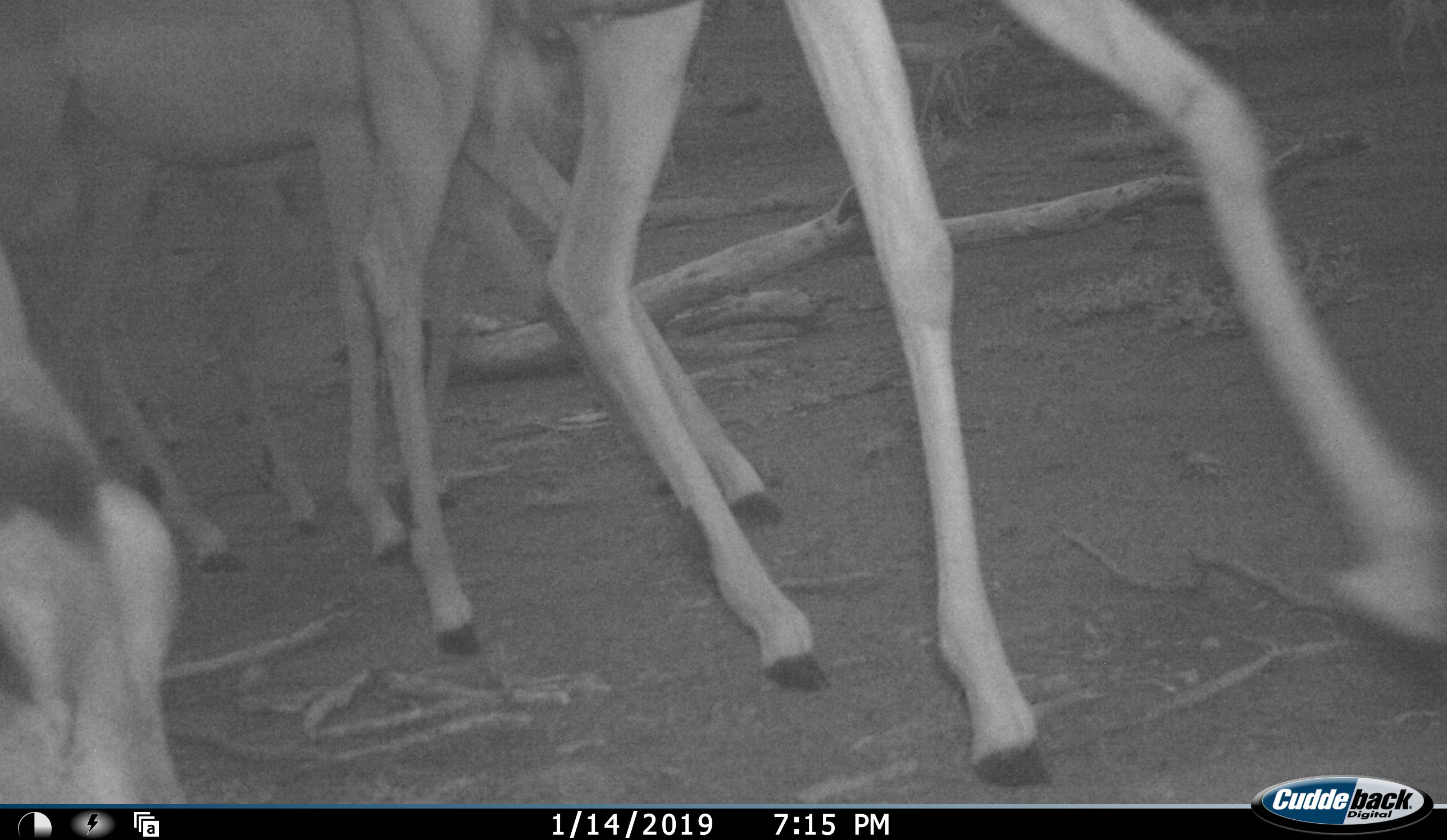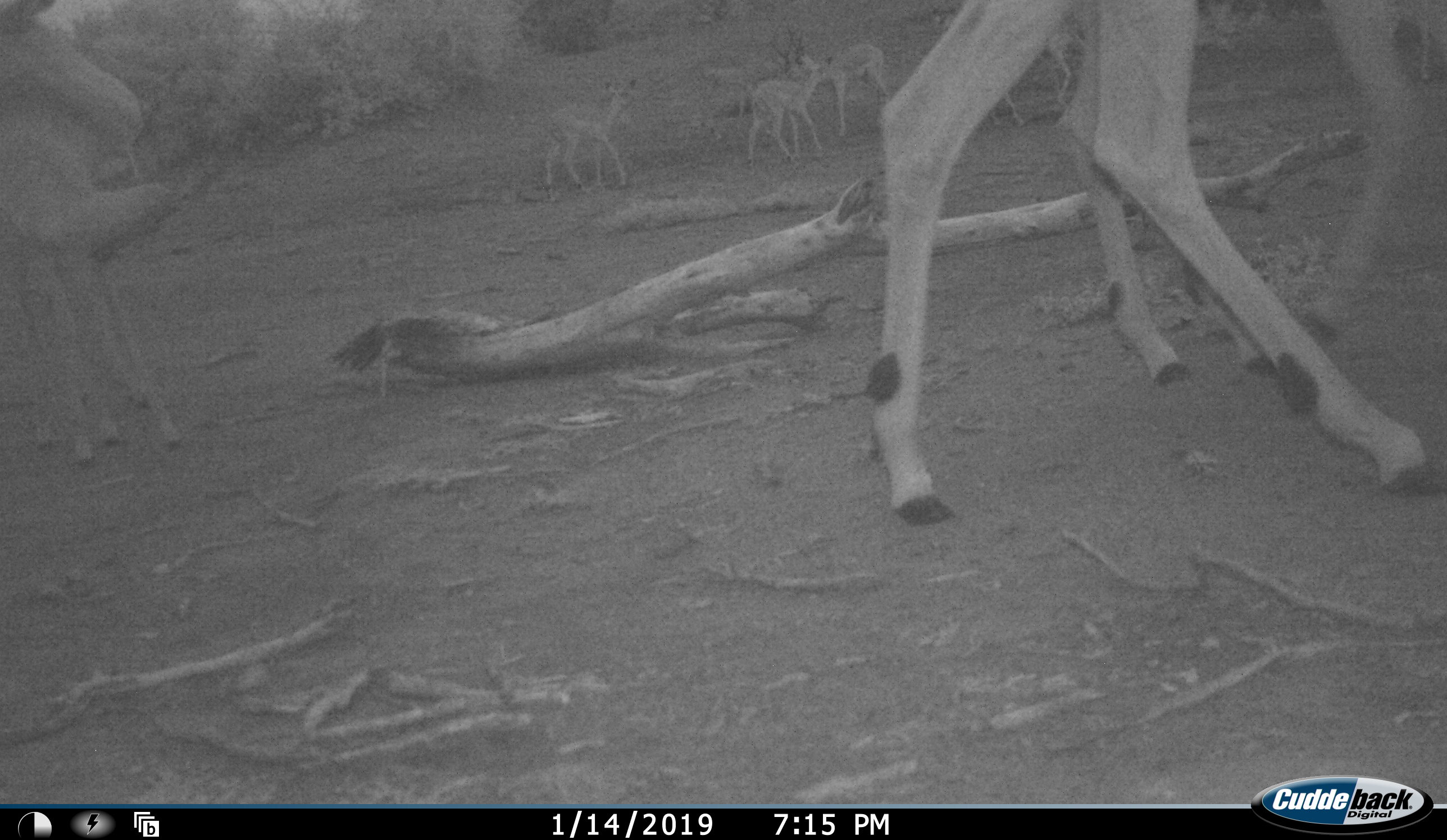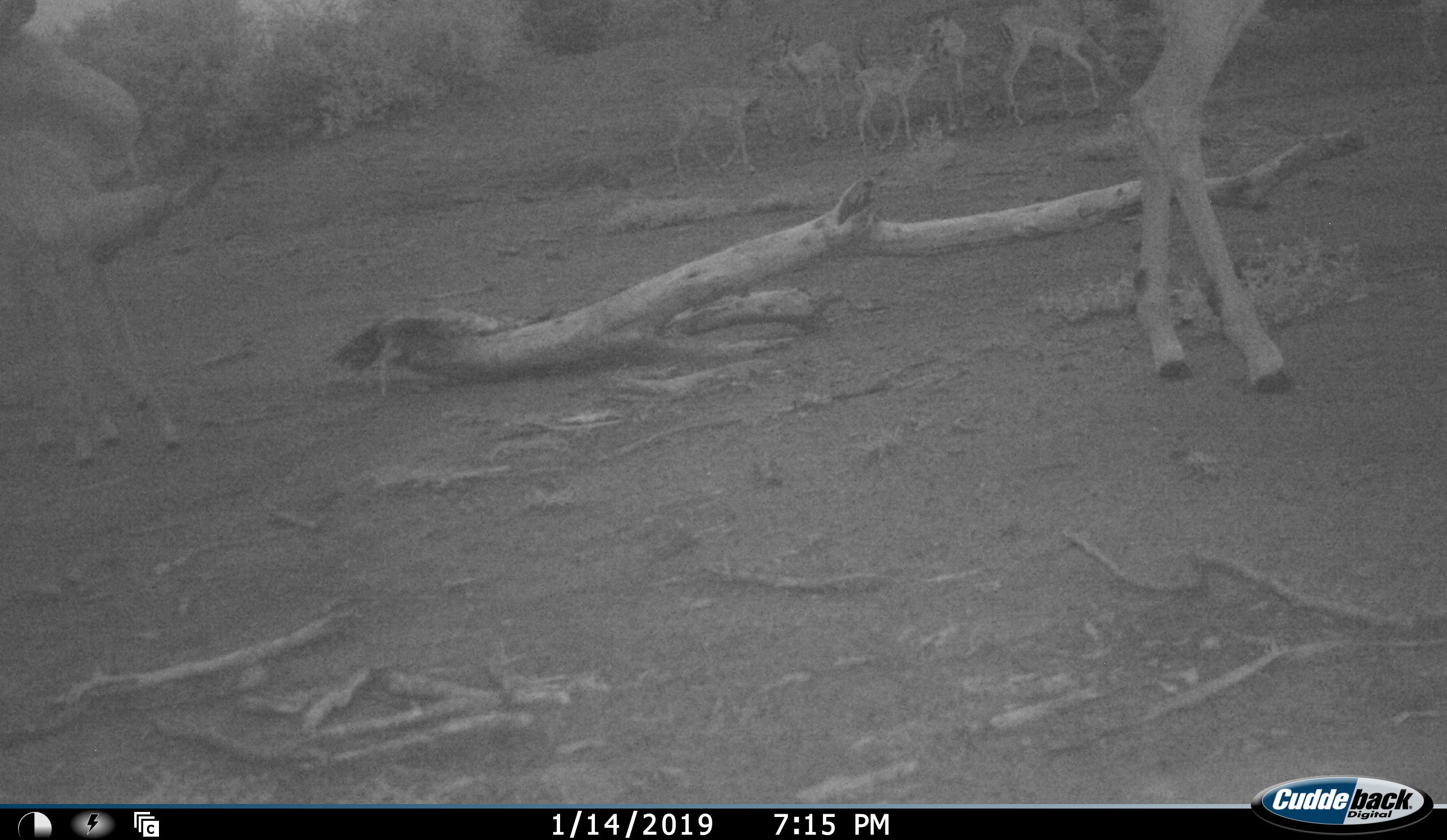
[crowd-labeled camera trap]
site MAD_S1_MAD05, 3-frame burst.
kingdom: Animalia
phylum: Chordata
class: Mammalia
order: Artiodactyla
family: Bovidae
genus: Aepyceros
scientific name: Aepyceros melampus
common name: impala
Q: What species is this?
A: Impala (Aepyceros melampus).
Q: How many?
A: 8.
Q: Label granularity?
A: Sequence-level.